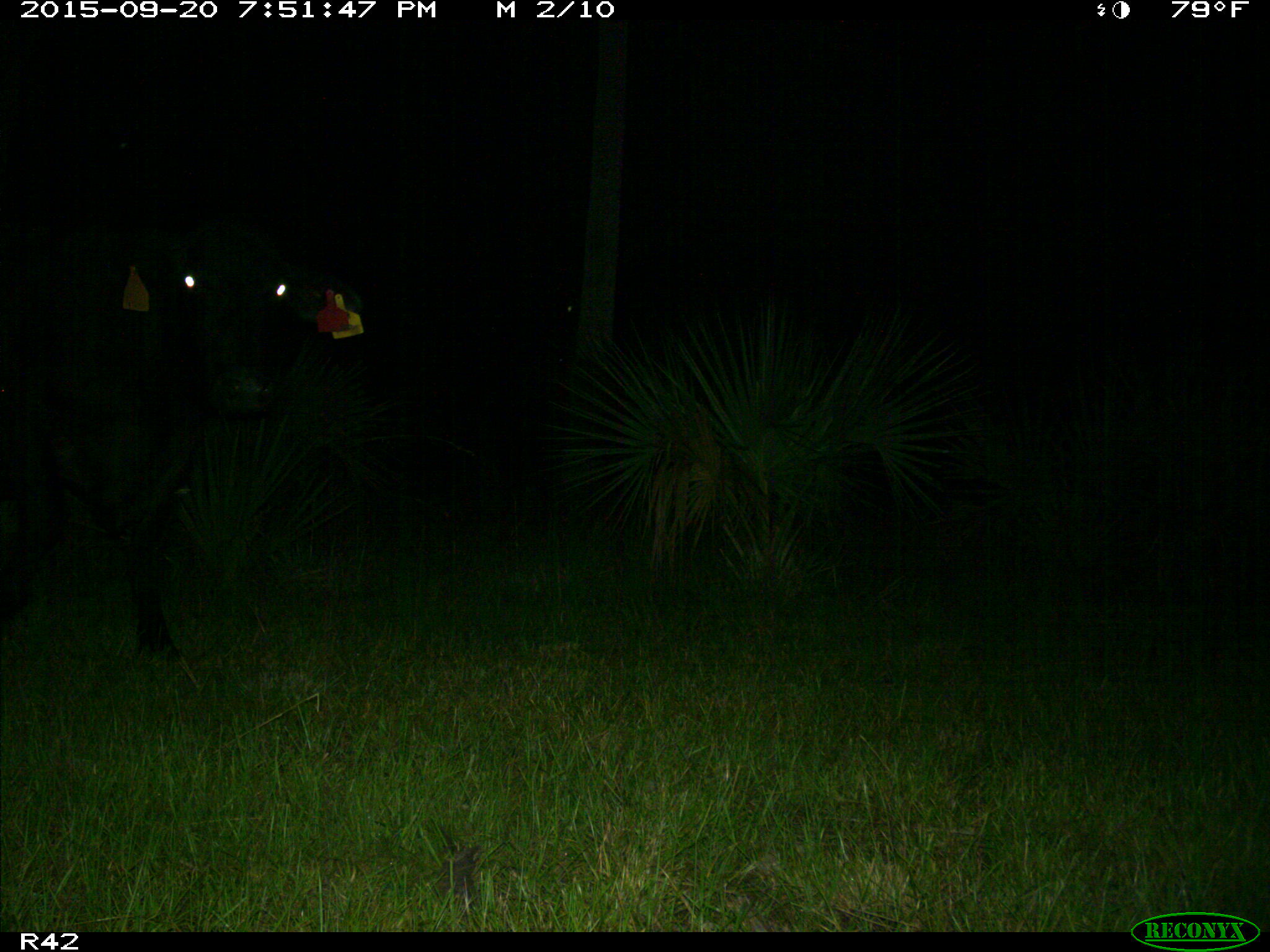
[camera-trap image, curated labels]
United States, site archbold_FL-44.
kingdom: Animalia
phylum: Chordata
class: Mammalia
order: Artiodactyla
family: Bovidae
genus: Bos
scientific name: Bos taurus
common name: domestic cow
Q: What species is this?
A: Bos taurus (domestic cow).